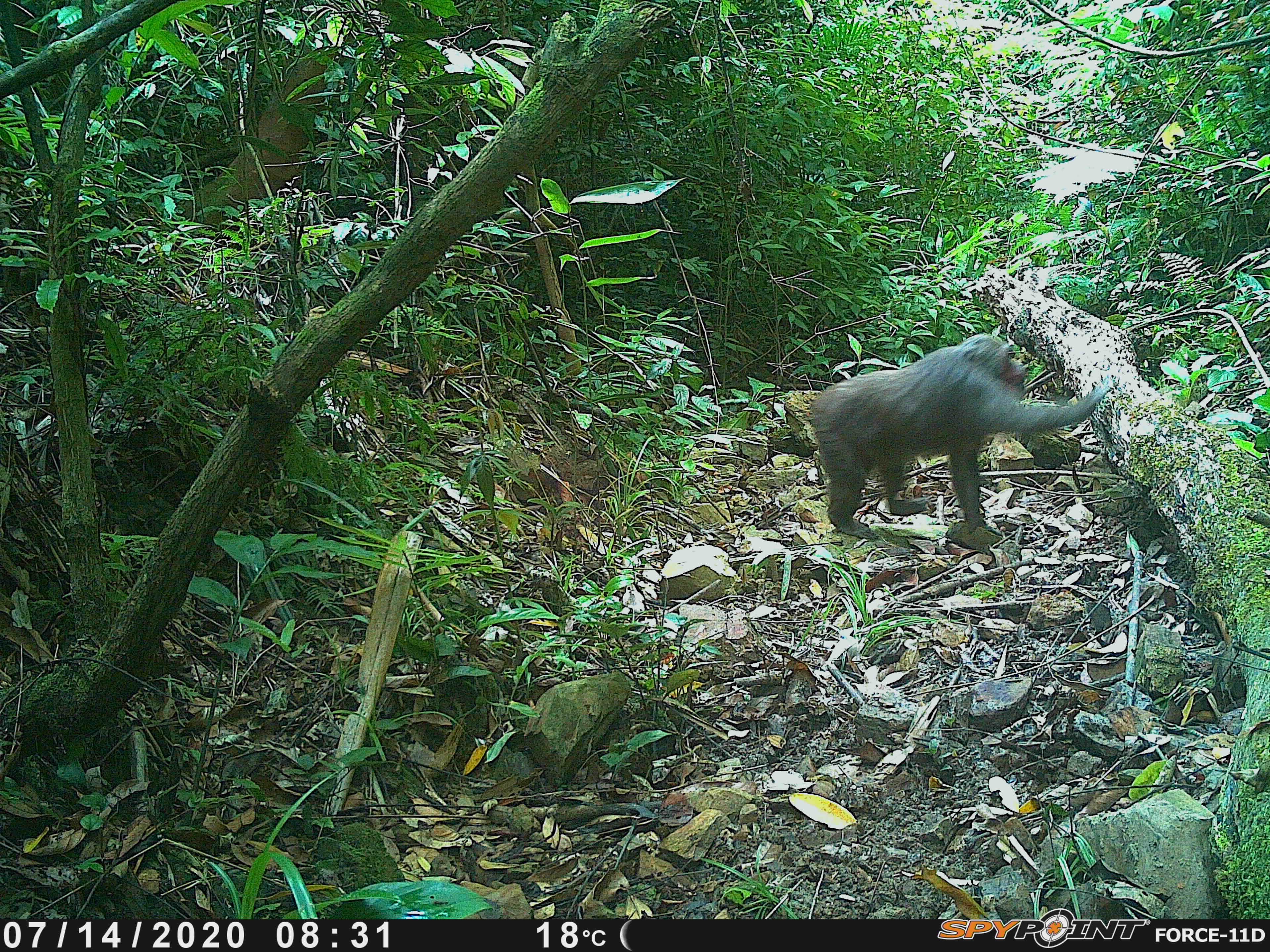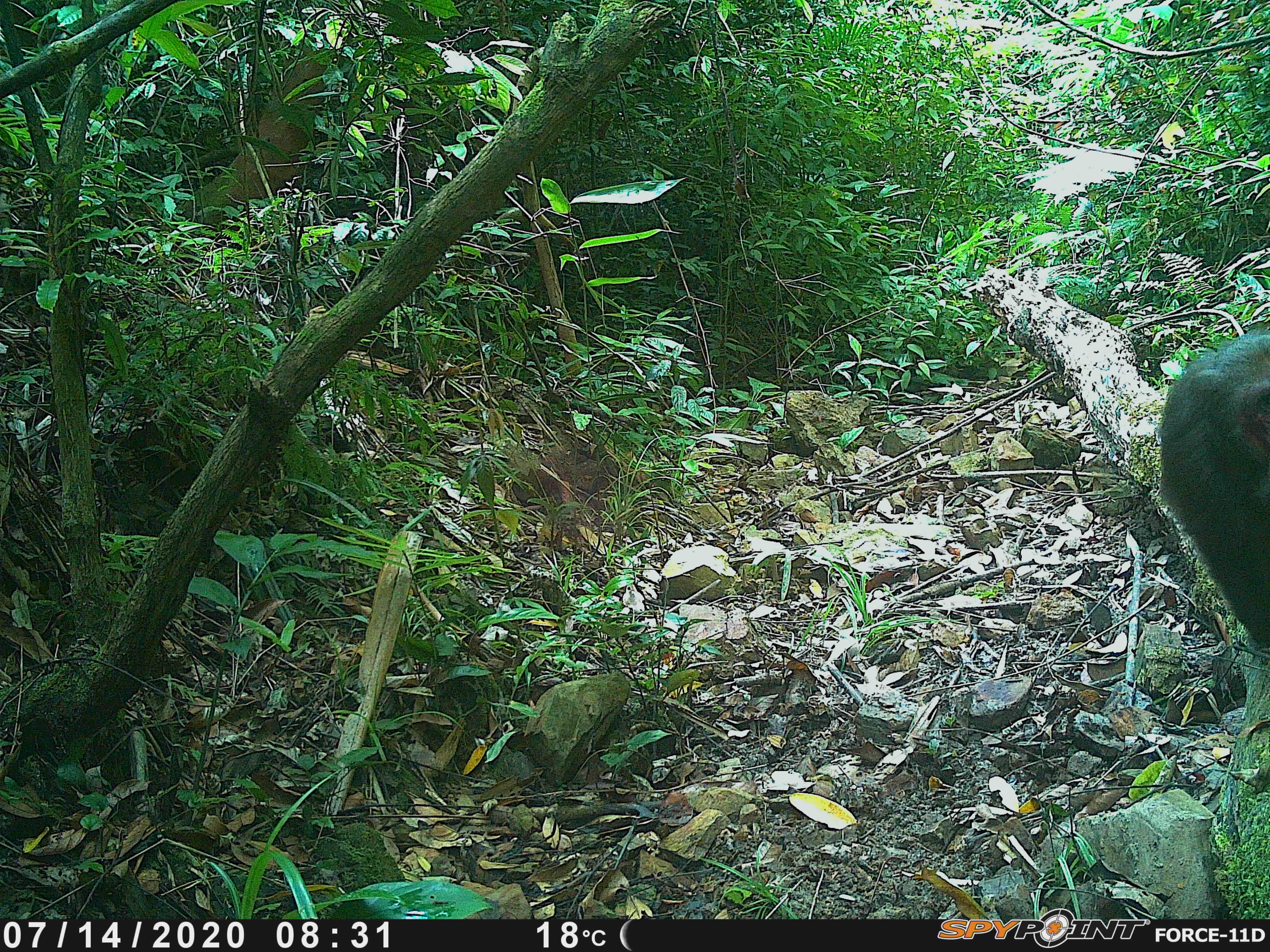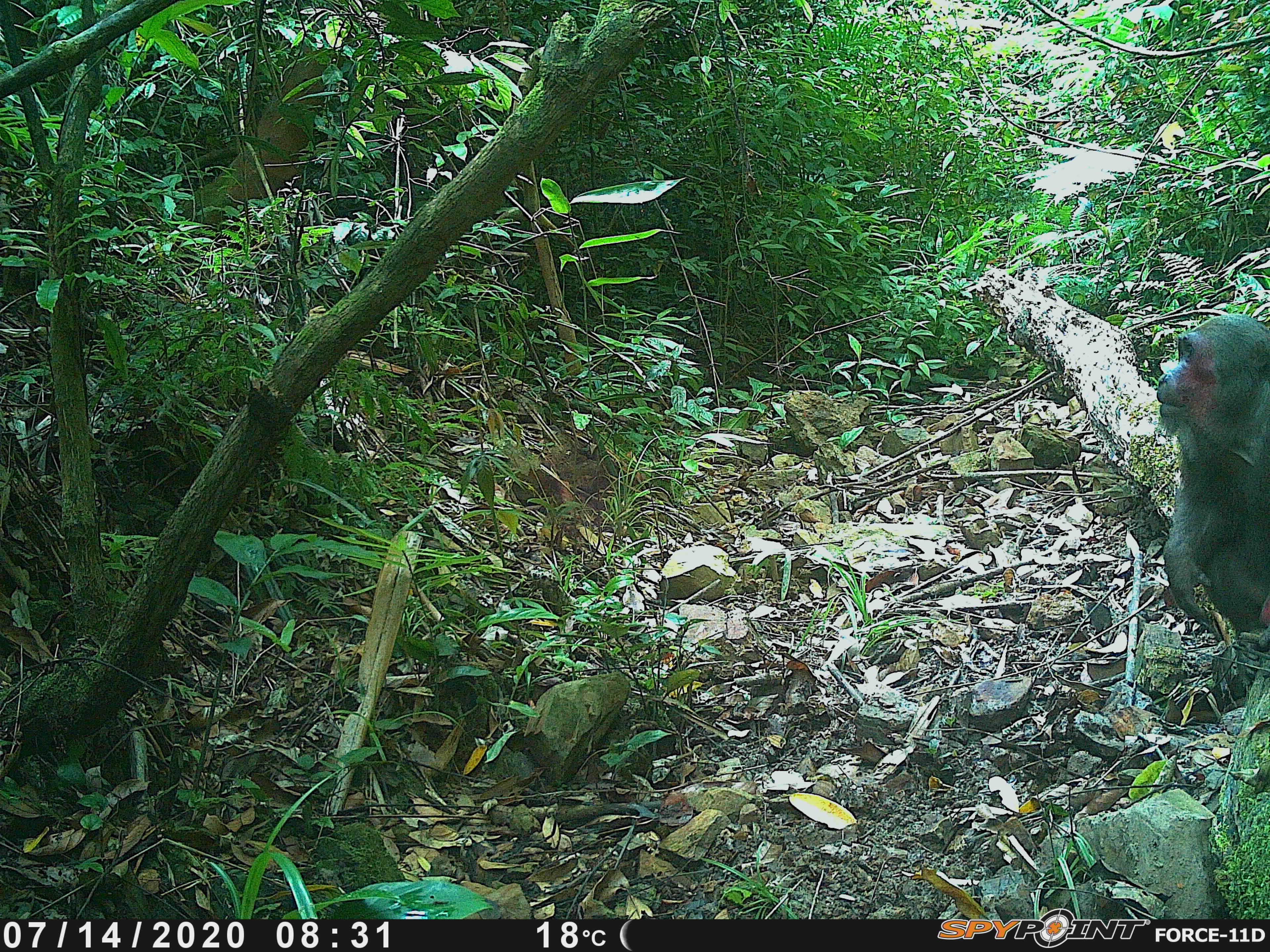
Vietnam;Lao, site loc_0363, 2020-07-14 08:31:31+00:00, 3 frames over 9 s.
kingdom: Animalia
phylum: Chordata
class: Mammalia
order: Primates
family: Cercopithecidae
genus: Macaca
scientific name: Macaca arctoides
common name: stump-tailed macaque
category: stump tailed macaque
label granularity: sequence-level